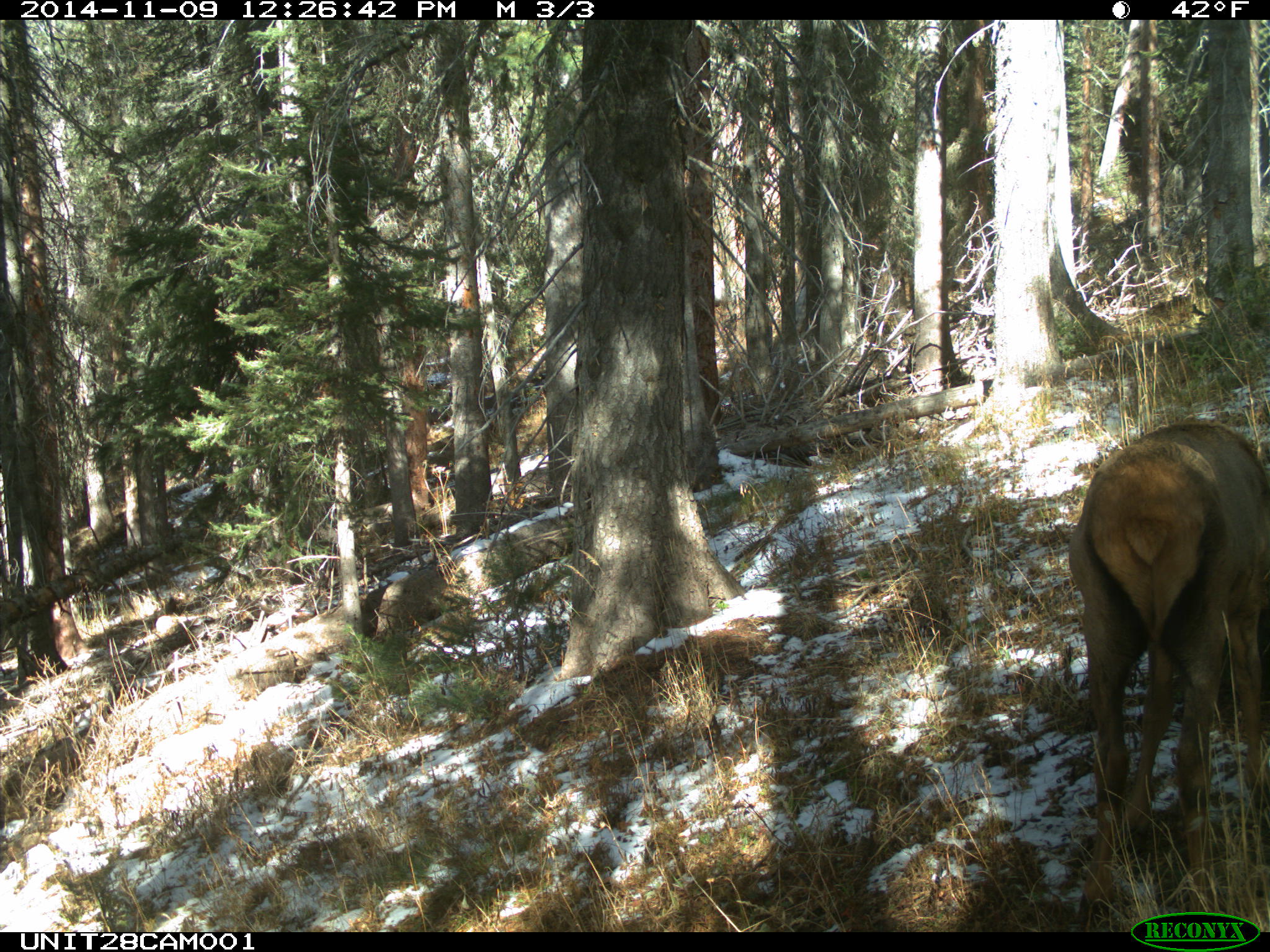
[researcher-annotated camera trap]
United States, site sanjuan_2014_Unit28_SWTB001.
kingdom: Animalia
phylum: Chordata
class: Mammalia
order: Artiodactyla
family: Cervidae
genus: Cervus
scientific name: Cervus elaphus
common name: red deer